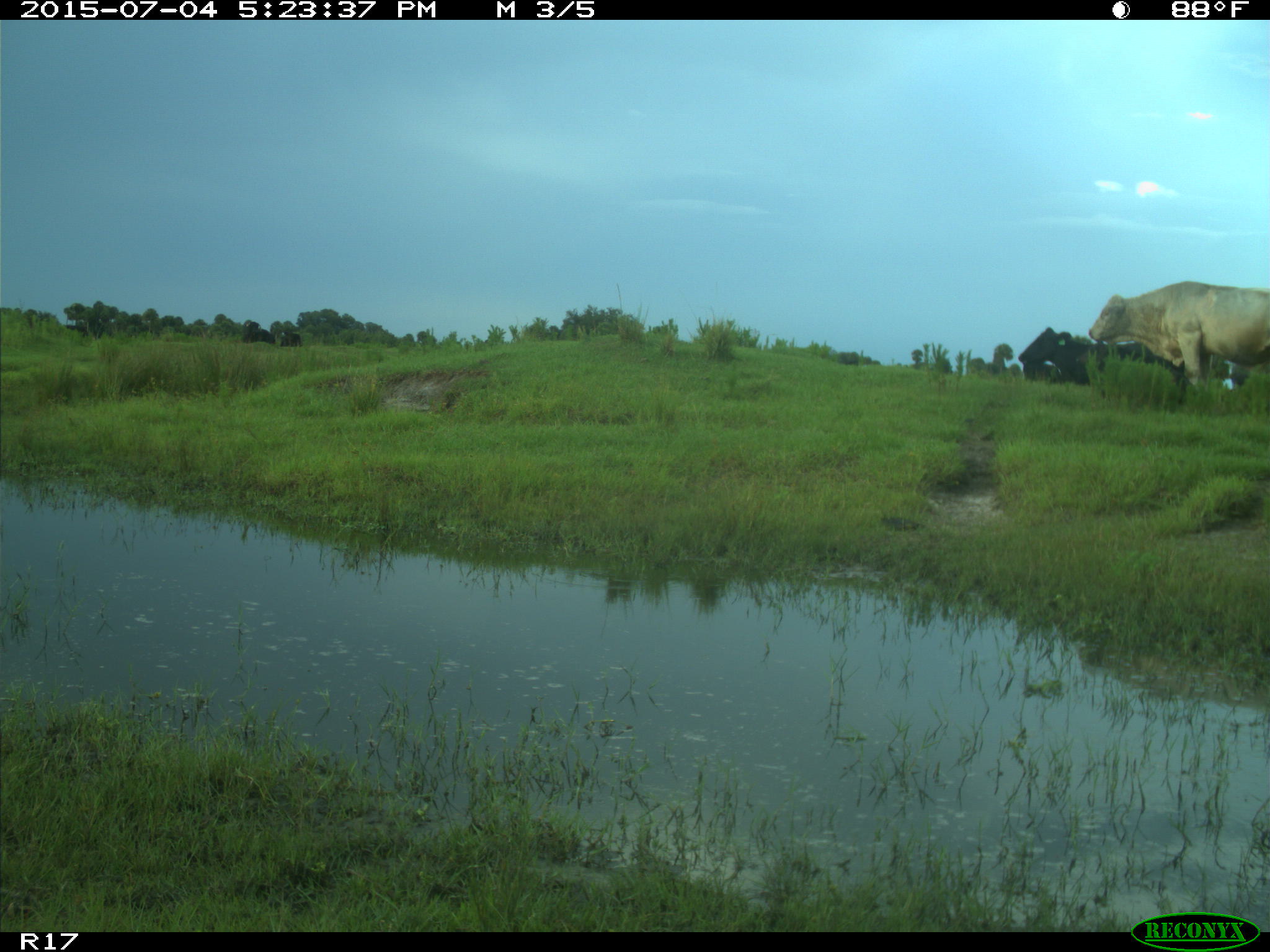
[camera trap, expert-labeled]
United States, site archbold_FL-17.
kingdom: Animalia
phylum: Chordata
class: Mammalia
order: Artiodactyla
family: Bovidae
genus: Bos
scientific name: Bos taurus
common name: domestic cow